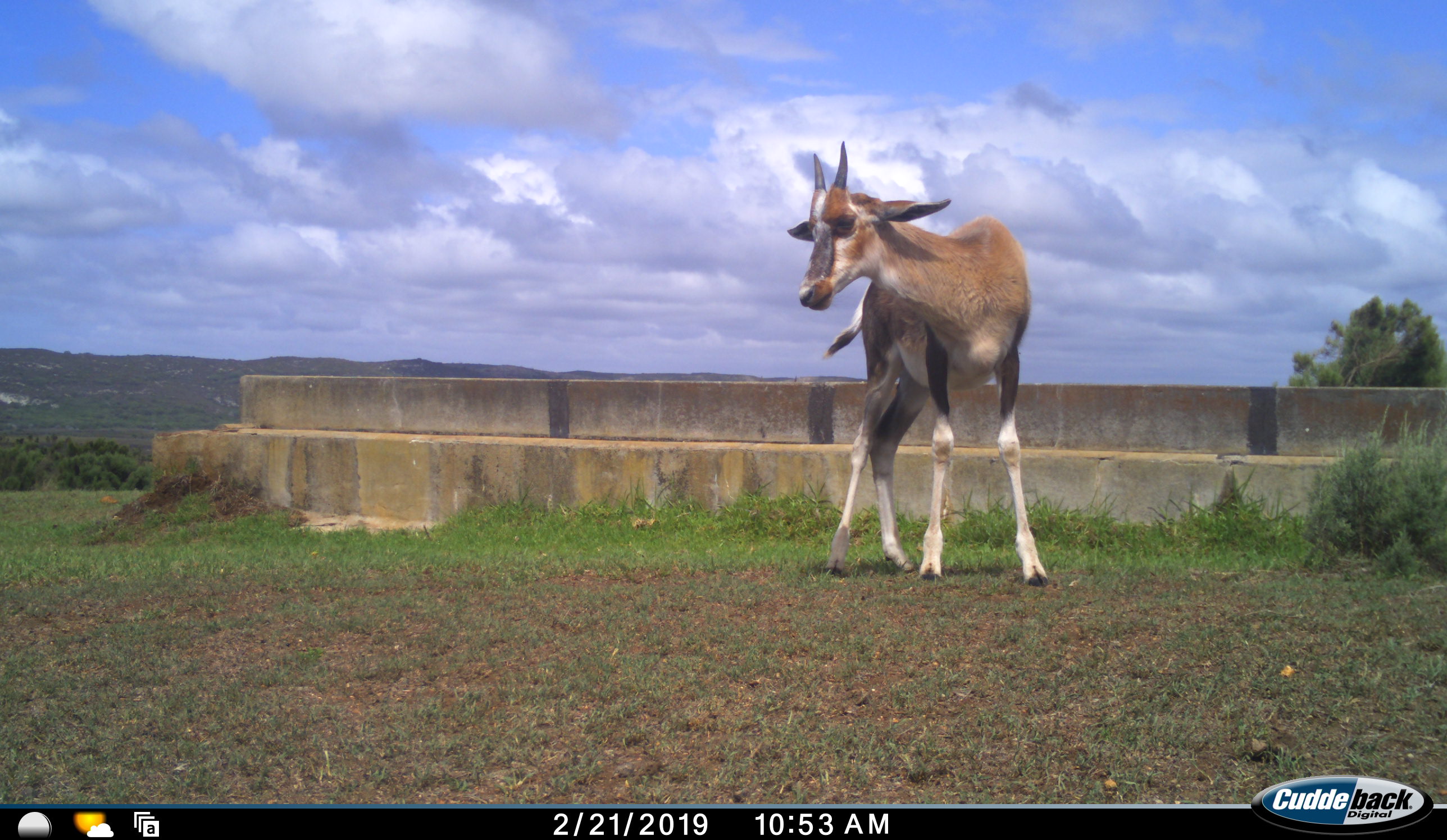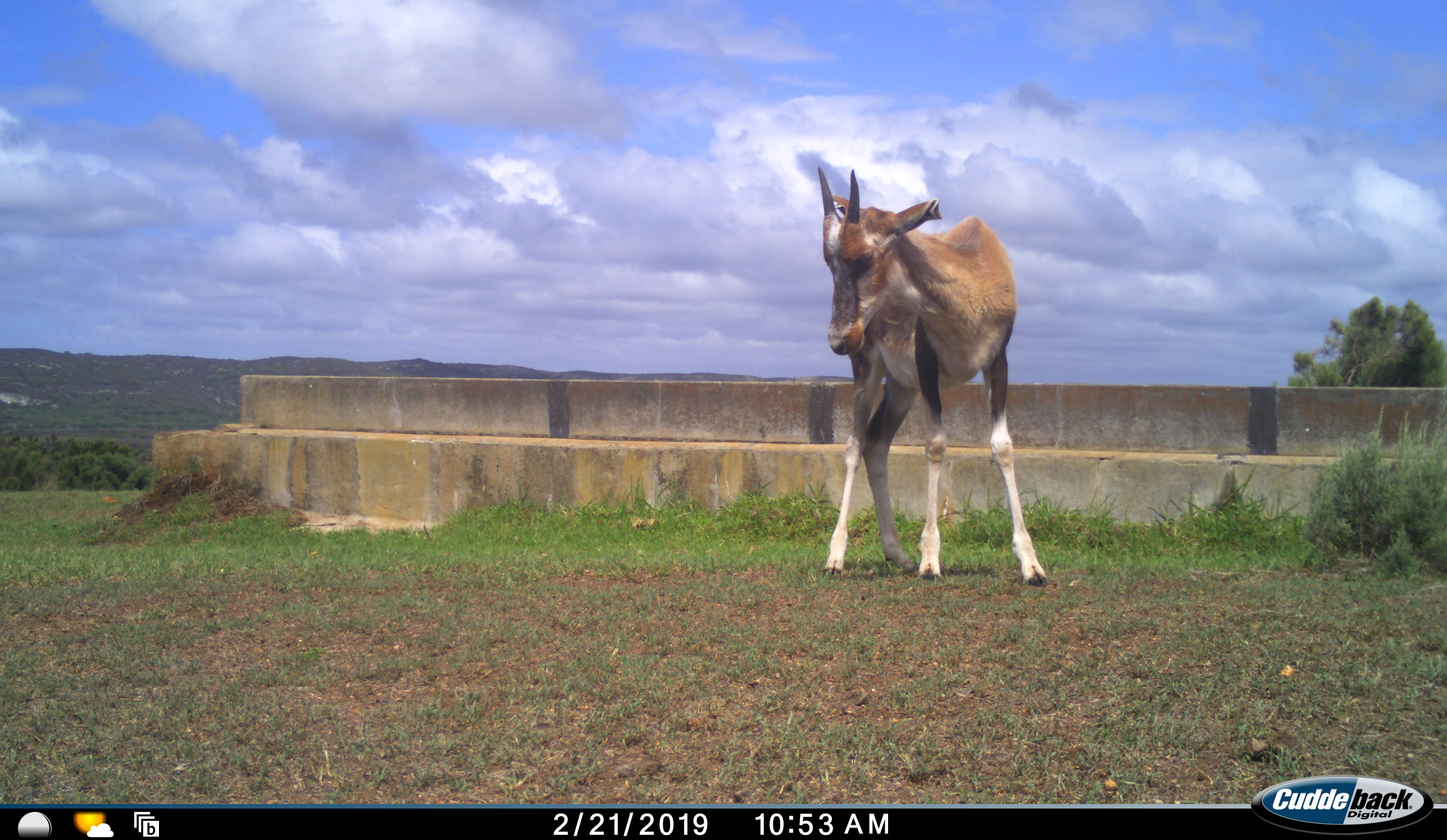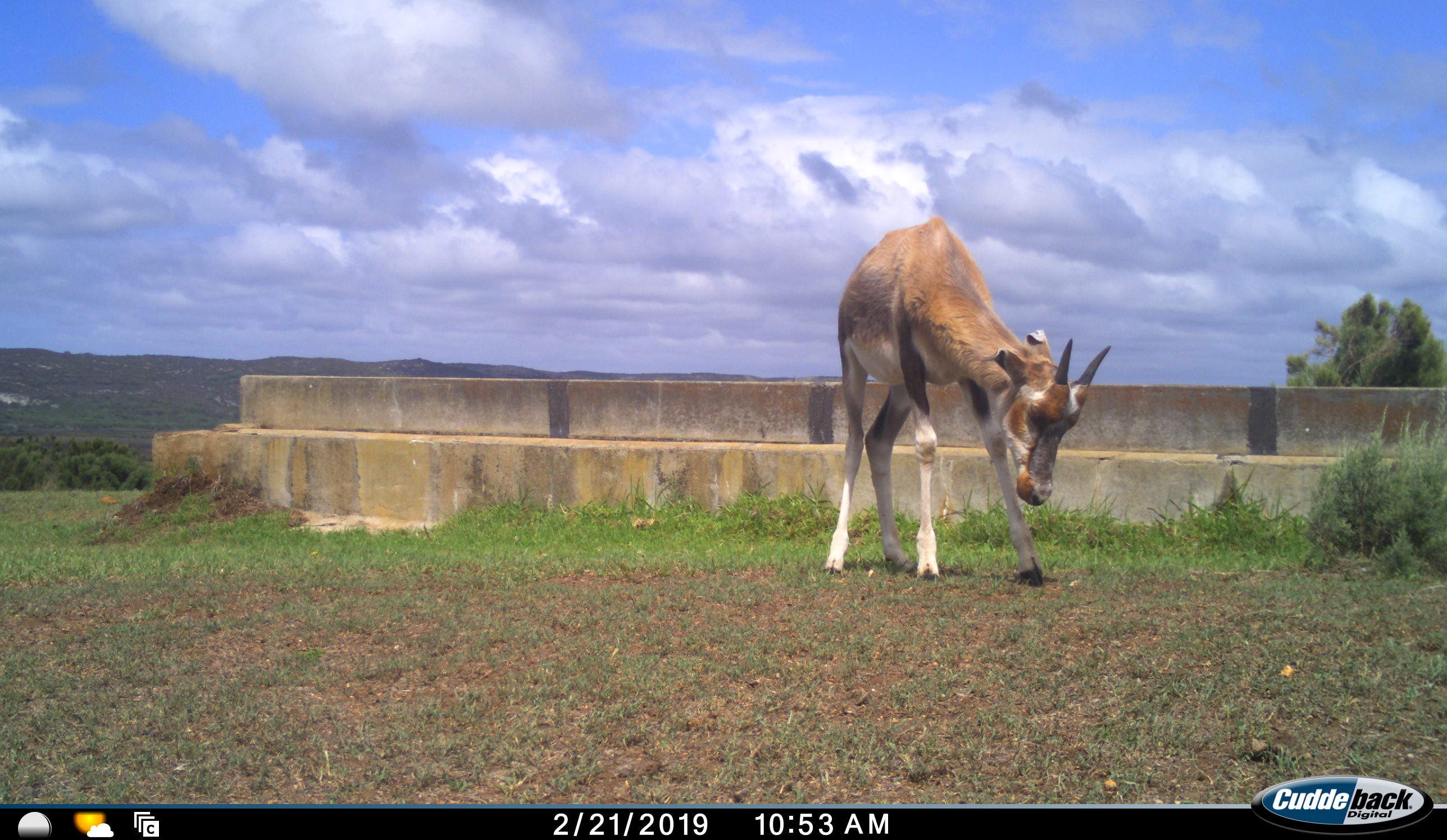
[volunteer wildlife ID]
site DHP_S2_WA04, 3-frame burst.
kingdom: Animalia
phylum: Chordata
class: Mammalia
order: Artiodactyla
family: Bovidae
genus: Damaliscus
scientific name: Damaliscus pygargus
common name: bontebok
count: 1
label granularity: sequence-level